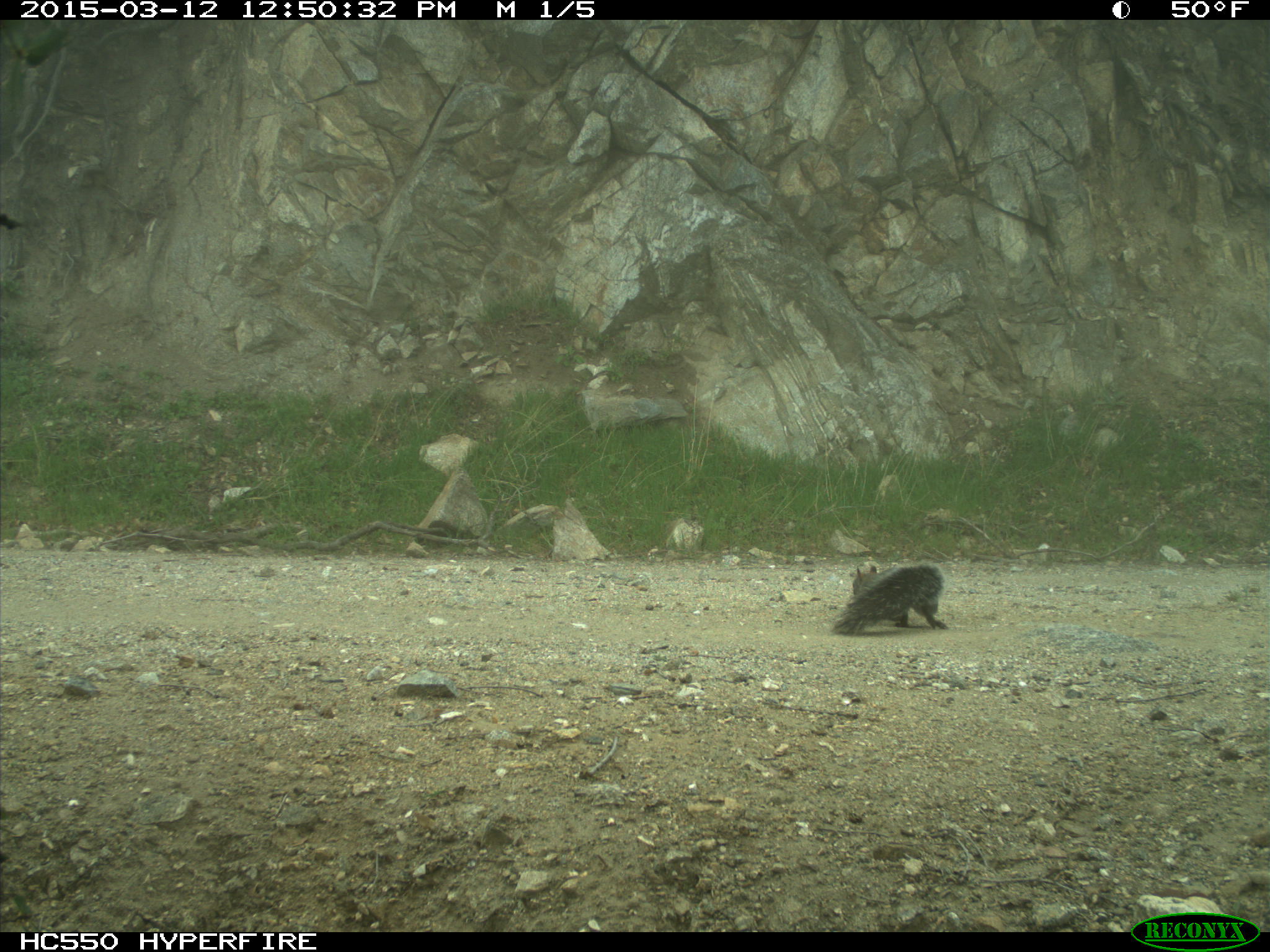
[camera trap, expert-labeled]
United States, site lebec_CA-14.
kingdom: Animalia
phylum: Chordata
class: Mammalia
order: Rodentia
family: Sciuridae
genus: Sciurus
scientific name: Sciurus carolinensis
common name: eastern gray squirrel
Sciurus carolinensis (eastern gray squirrel).